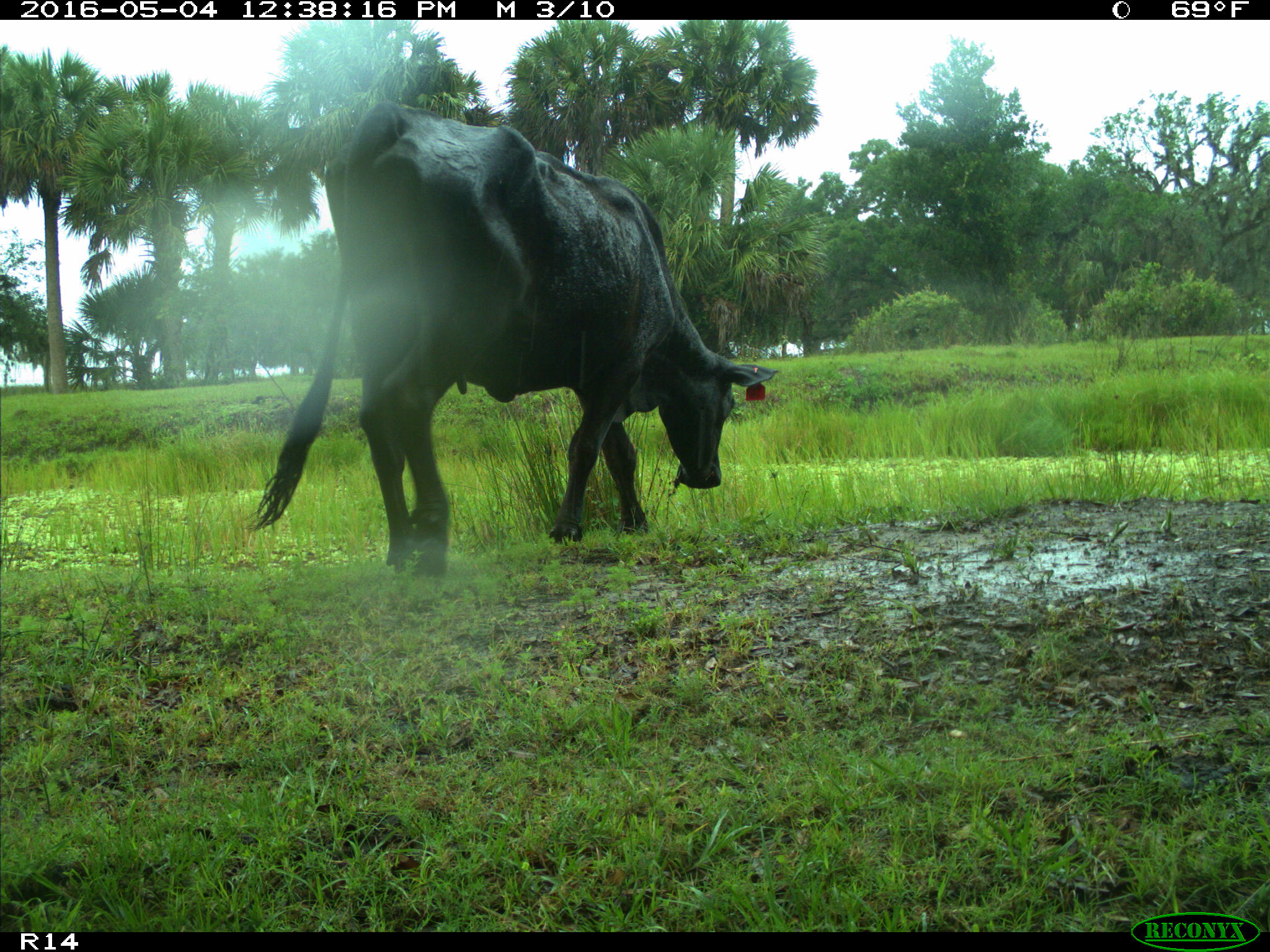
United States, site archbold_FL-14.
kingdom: Animalia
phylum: Chordata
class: Mammalia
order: Artiodactyla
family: Bovidae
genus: Bos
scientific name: Bos taurus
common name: domestic cow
Bos taurus (domestic cow).